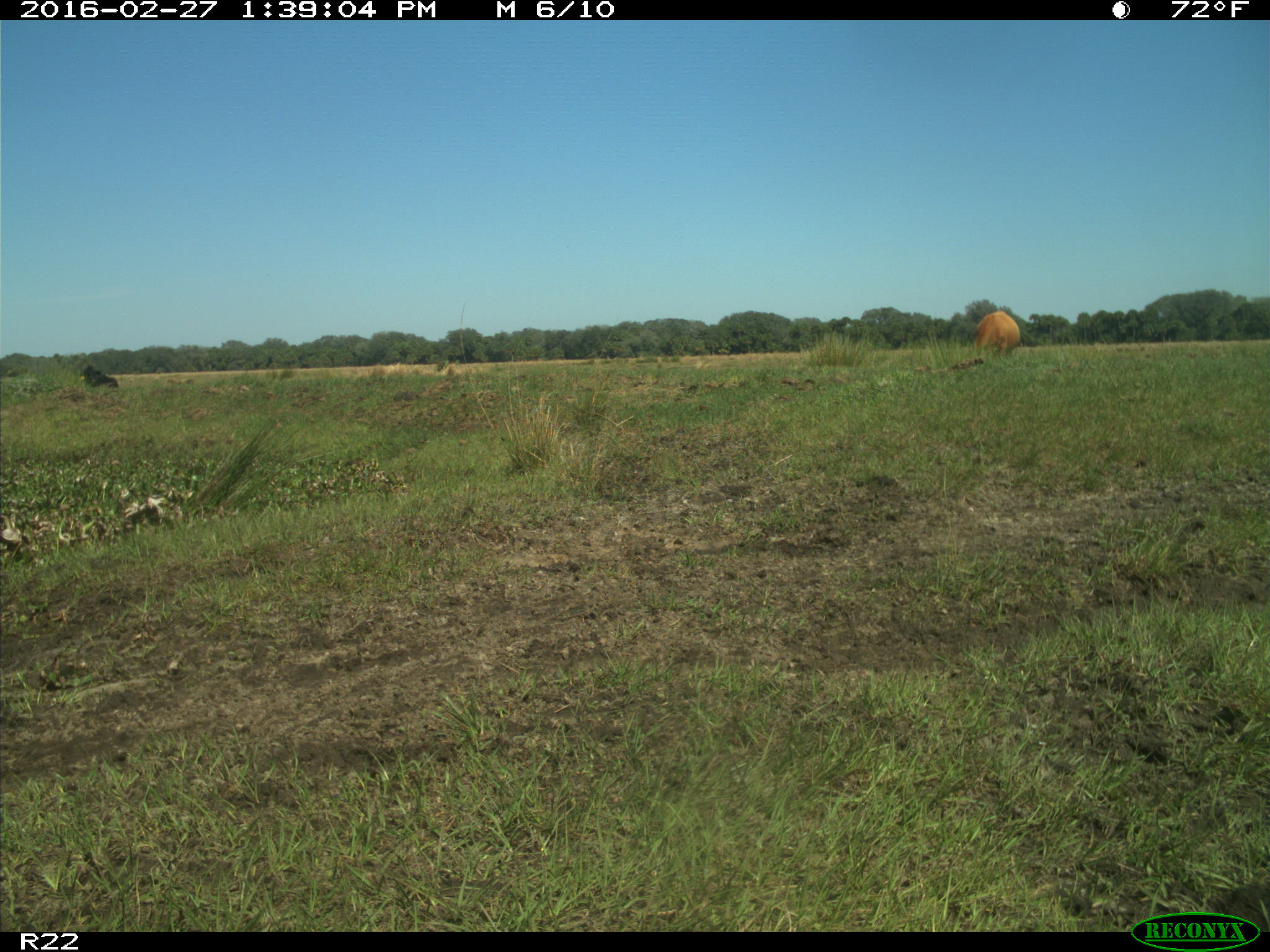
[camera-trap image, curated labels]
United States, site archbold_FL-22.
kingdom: Animalia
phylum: Chordata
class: Mammalia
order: Artiodactyla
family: Bovidae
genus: Bos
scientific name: Bos taurus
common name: domestic cow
Bos taurus (domestic cow).